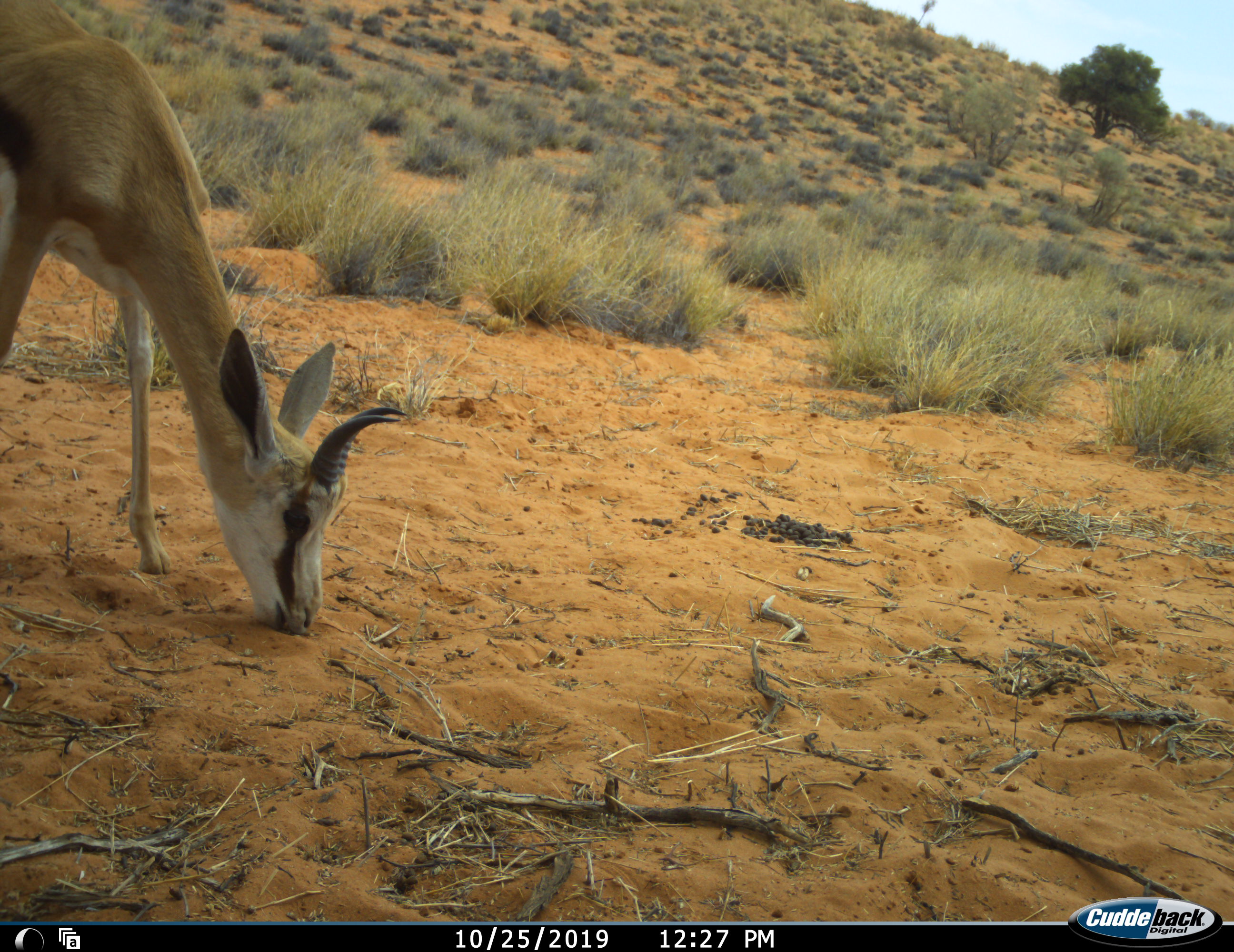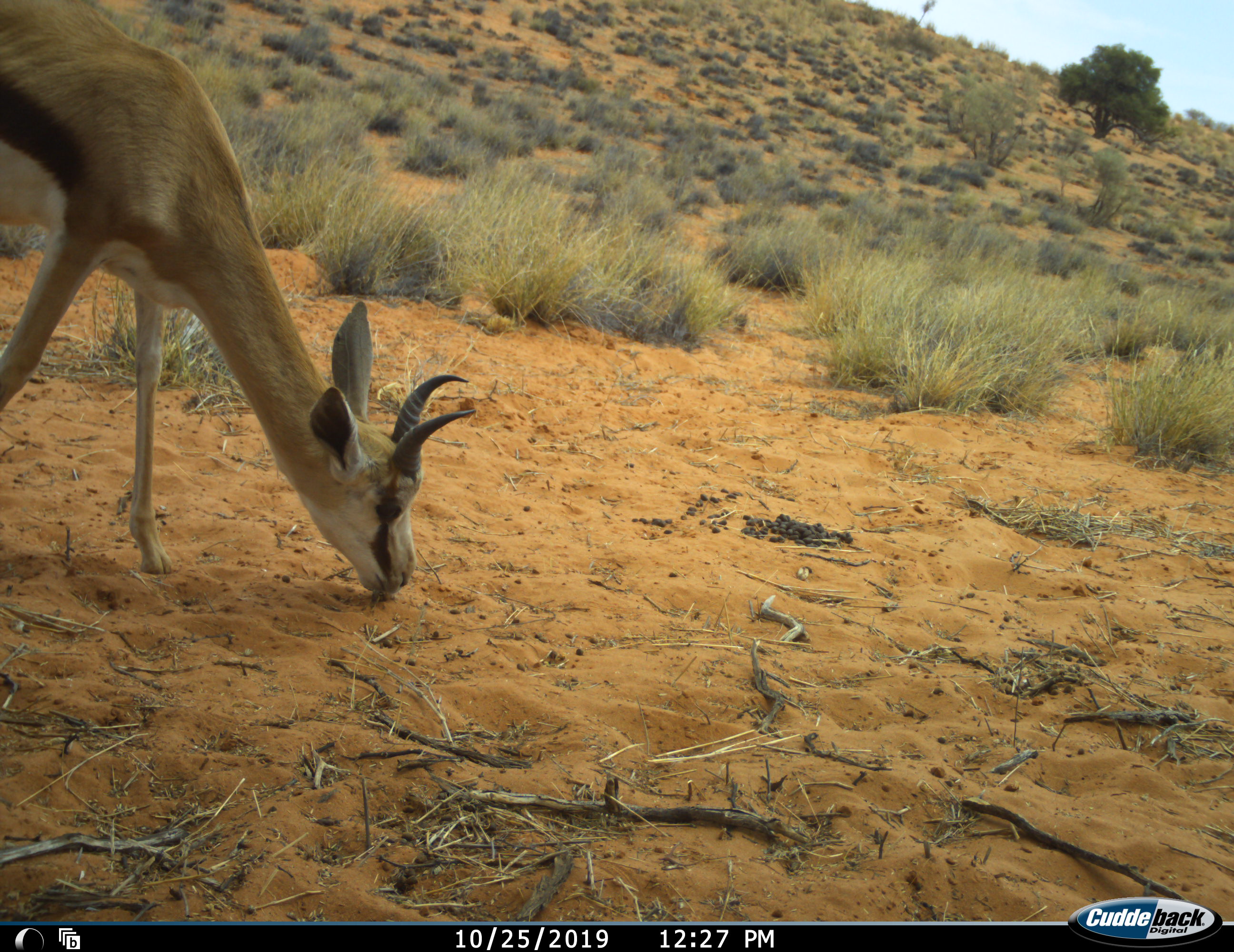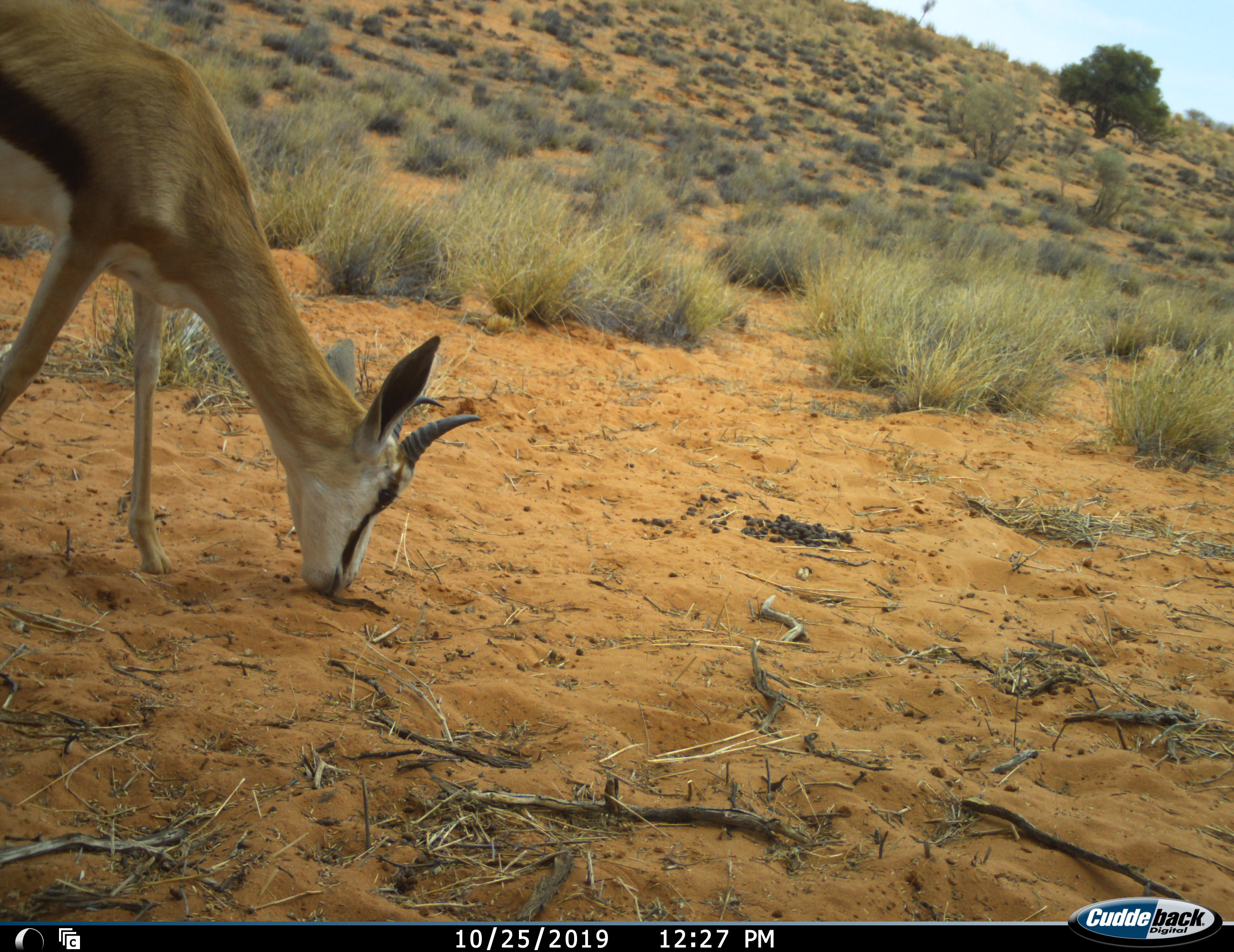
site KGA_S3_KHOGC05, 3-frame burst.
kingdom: Animalia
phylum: Chordata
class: Mammalia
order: Artiodactyla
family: Bovidae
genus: Antidorcas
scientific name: Antidorcas marsupialis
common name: springbok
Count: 1.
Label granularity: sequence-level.